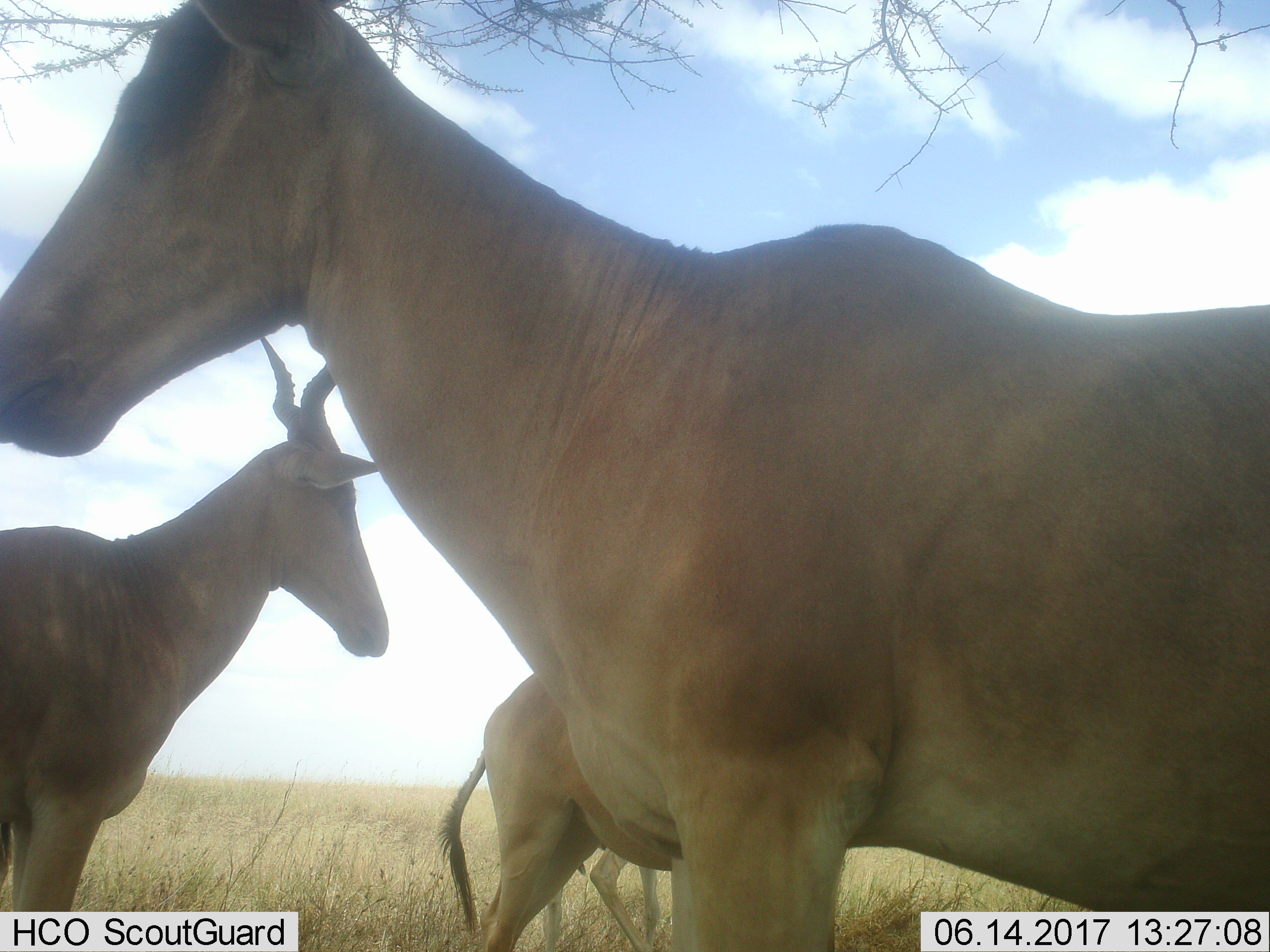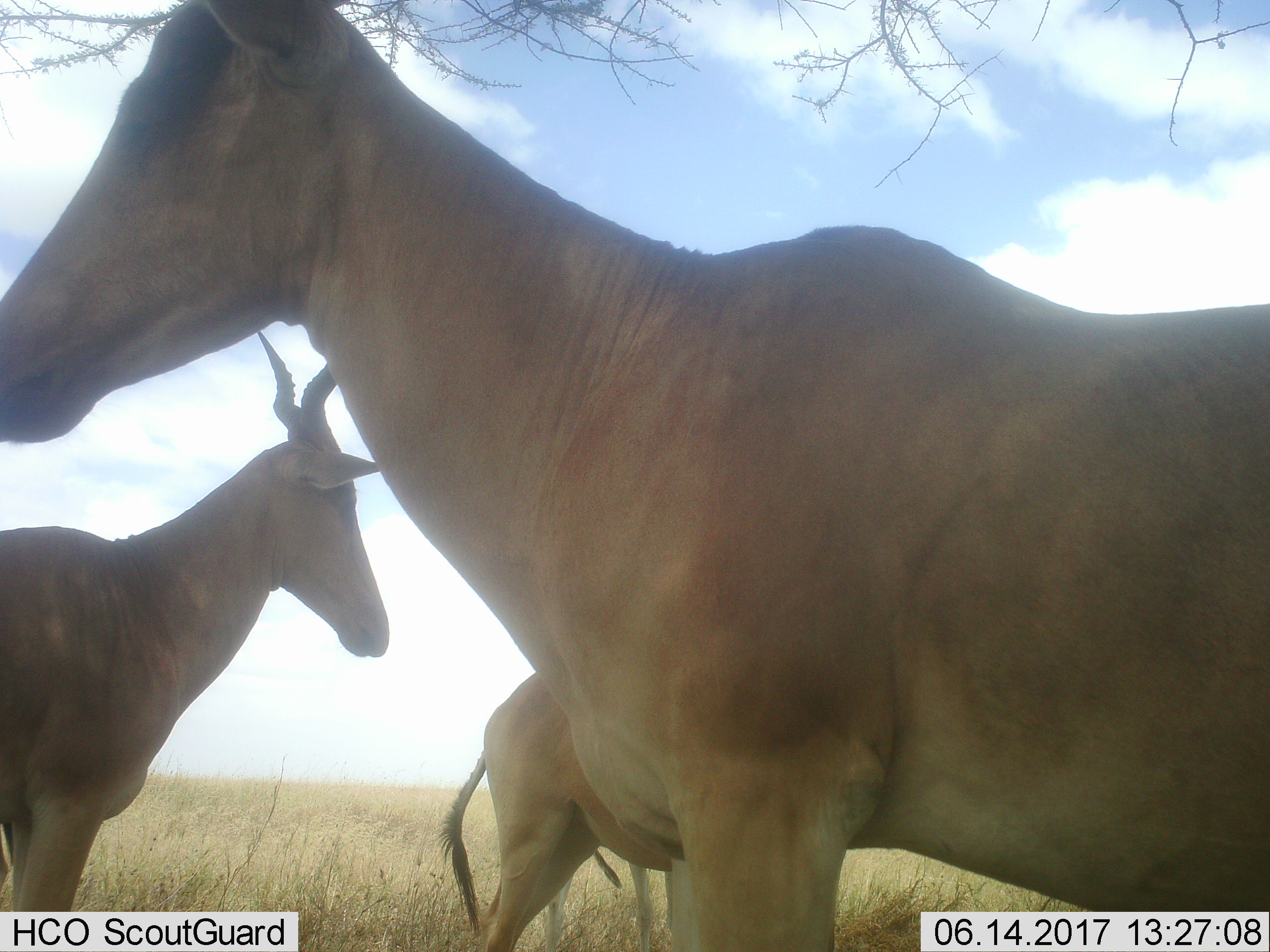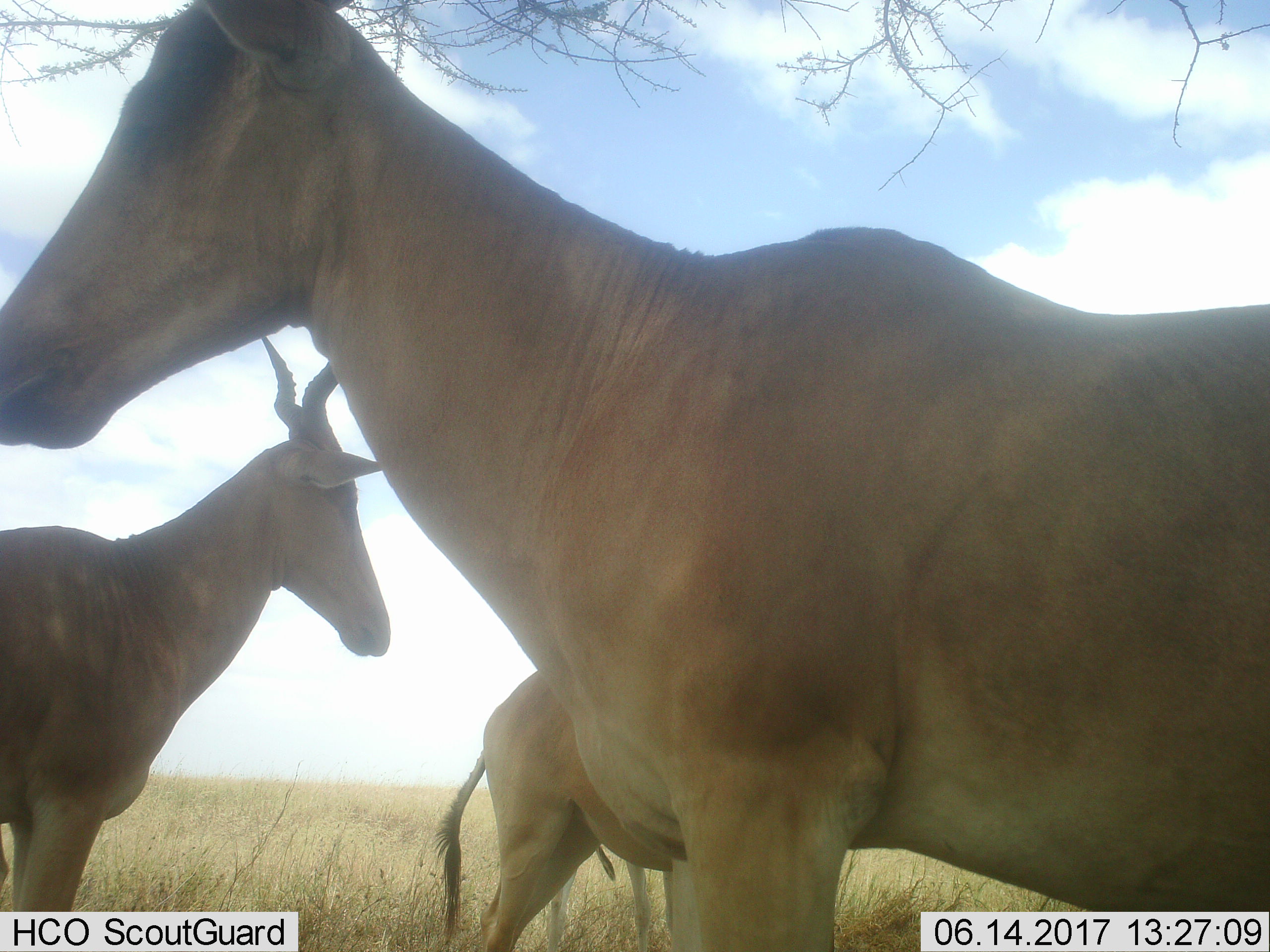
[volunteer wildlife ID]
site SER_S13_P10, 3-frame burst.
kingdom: Animalia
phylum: Chordata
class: Mammalia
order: Artiodactyla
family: Bovidae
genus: Alcelaphus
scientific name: Alcelaphus buselaphus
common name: hartebeest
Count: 4.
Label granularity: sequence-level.